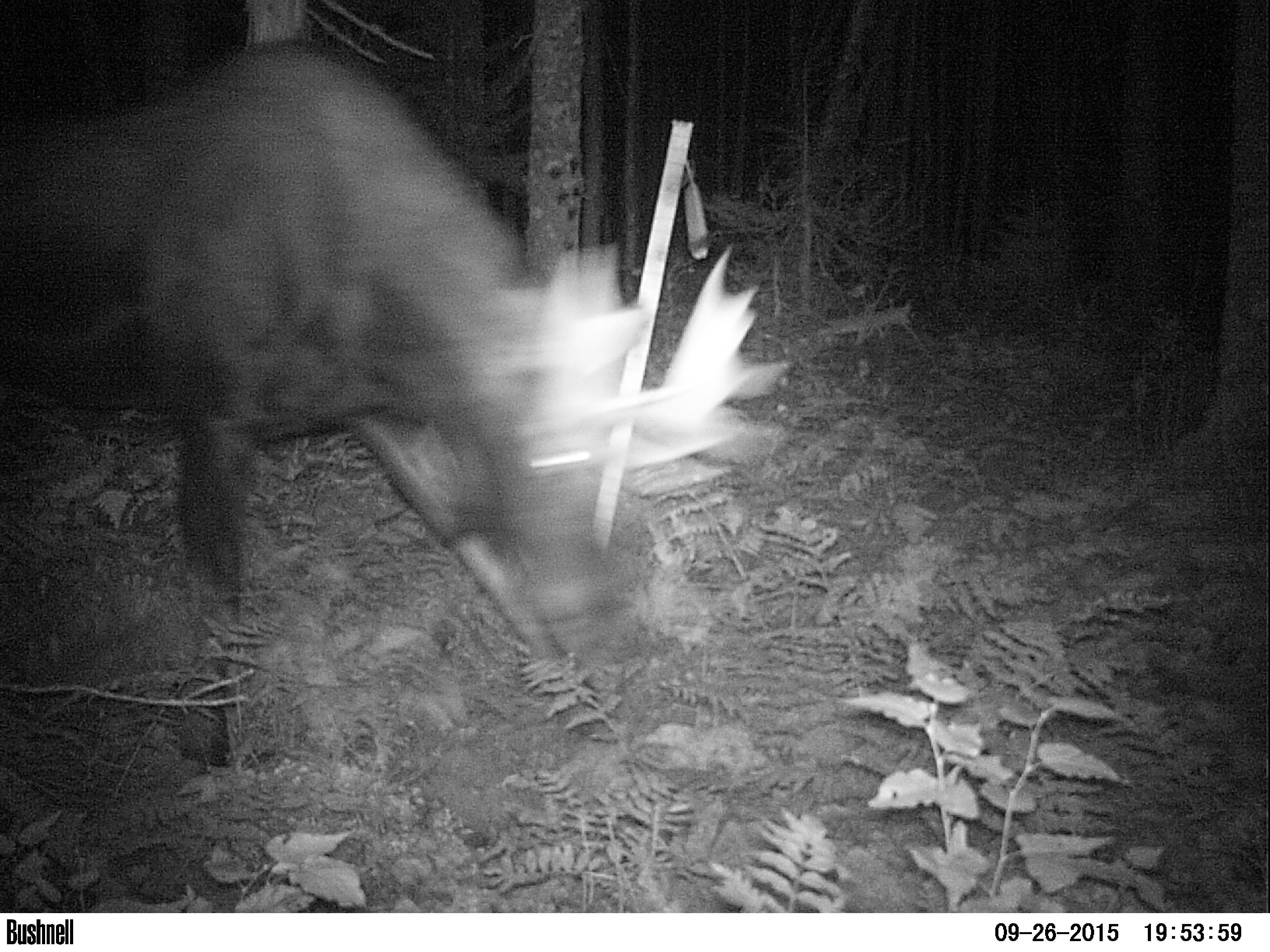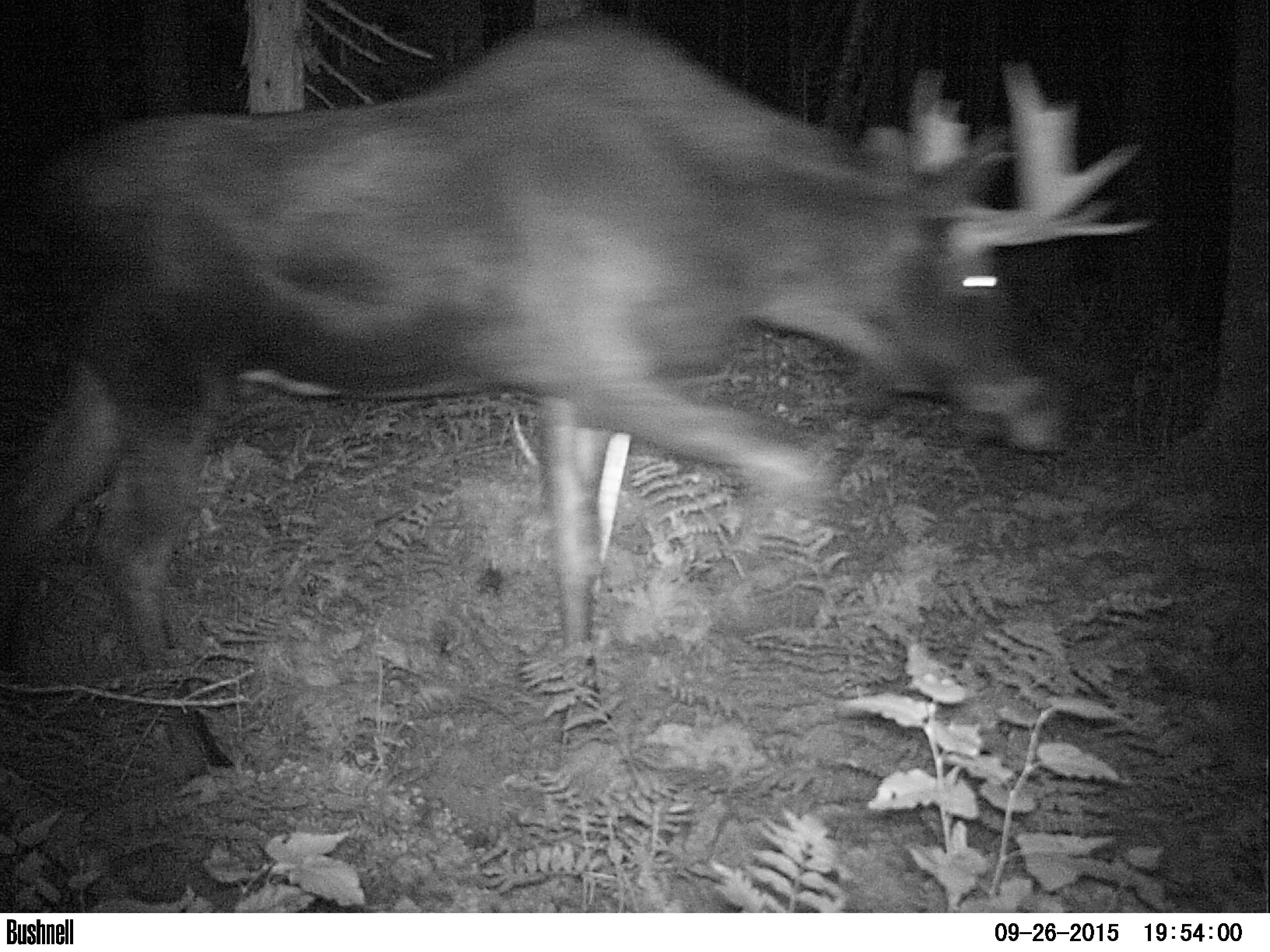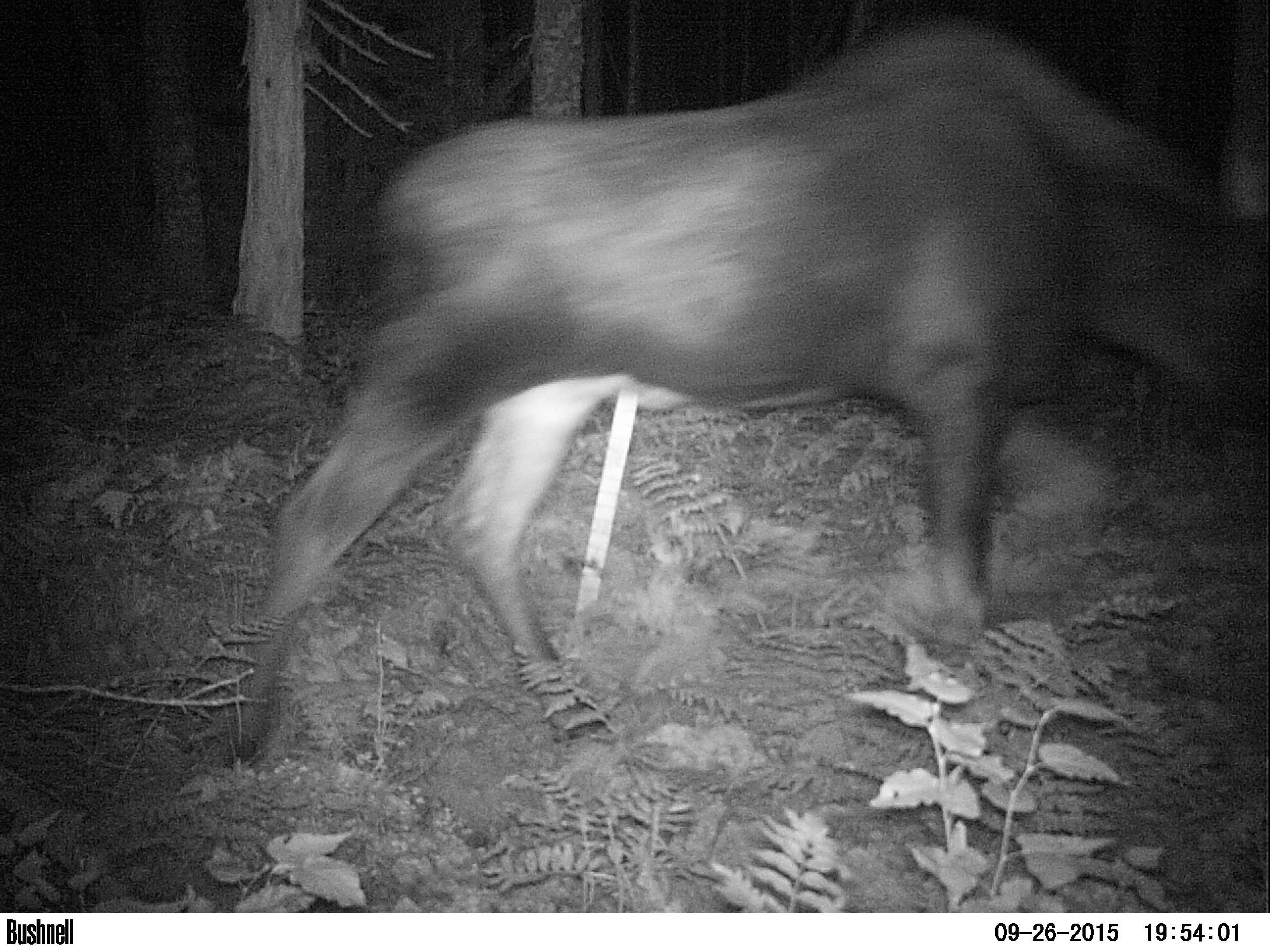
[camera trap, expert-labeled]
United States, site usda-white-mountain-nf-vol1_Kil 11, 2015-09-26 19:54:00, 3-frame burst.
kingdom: Animalia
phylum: Chordata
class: Mammalia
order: Artiodactyla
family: Cervidae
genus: Alces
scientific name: Alces alces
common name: moose